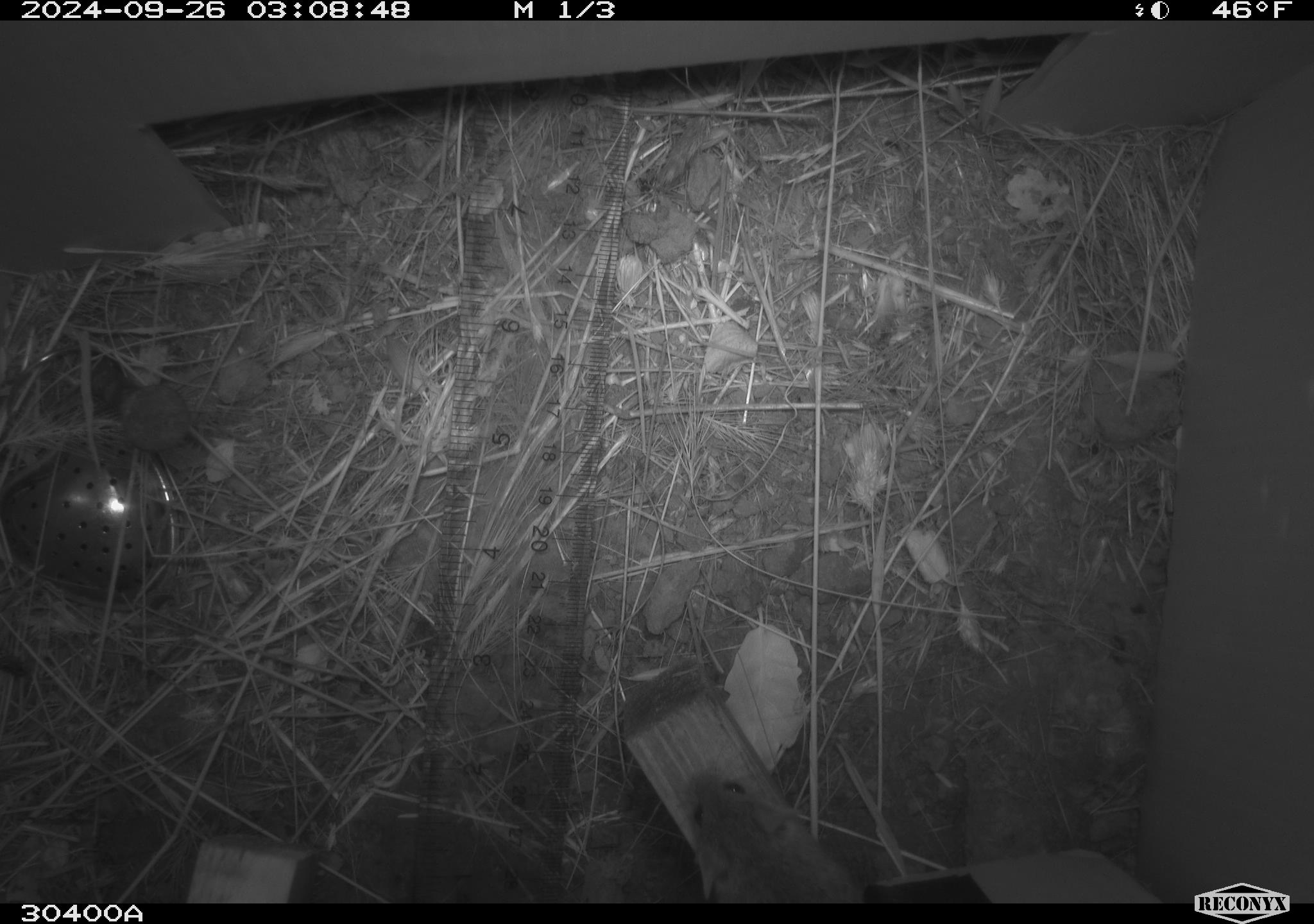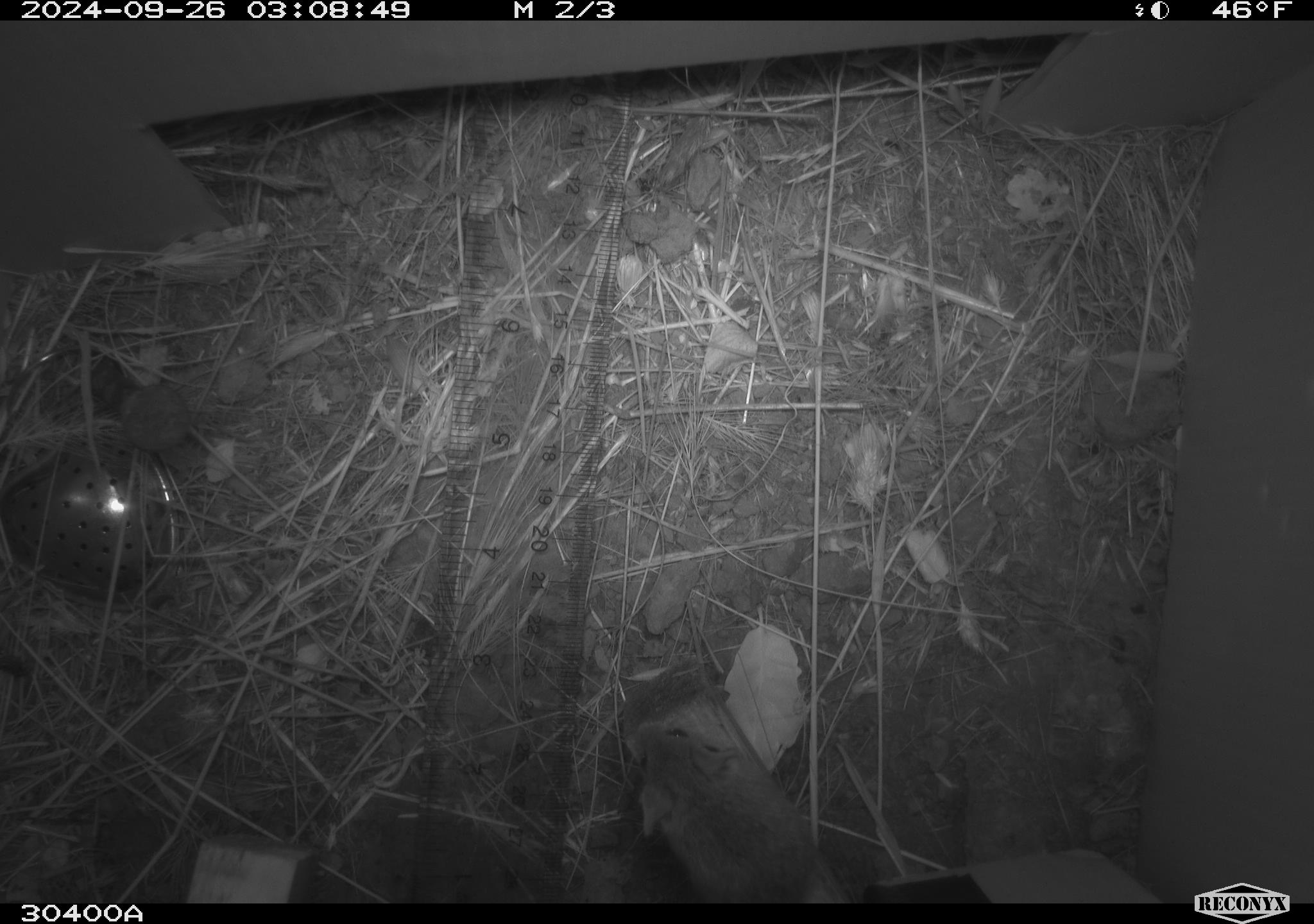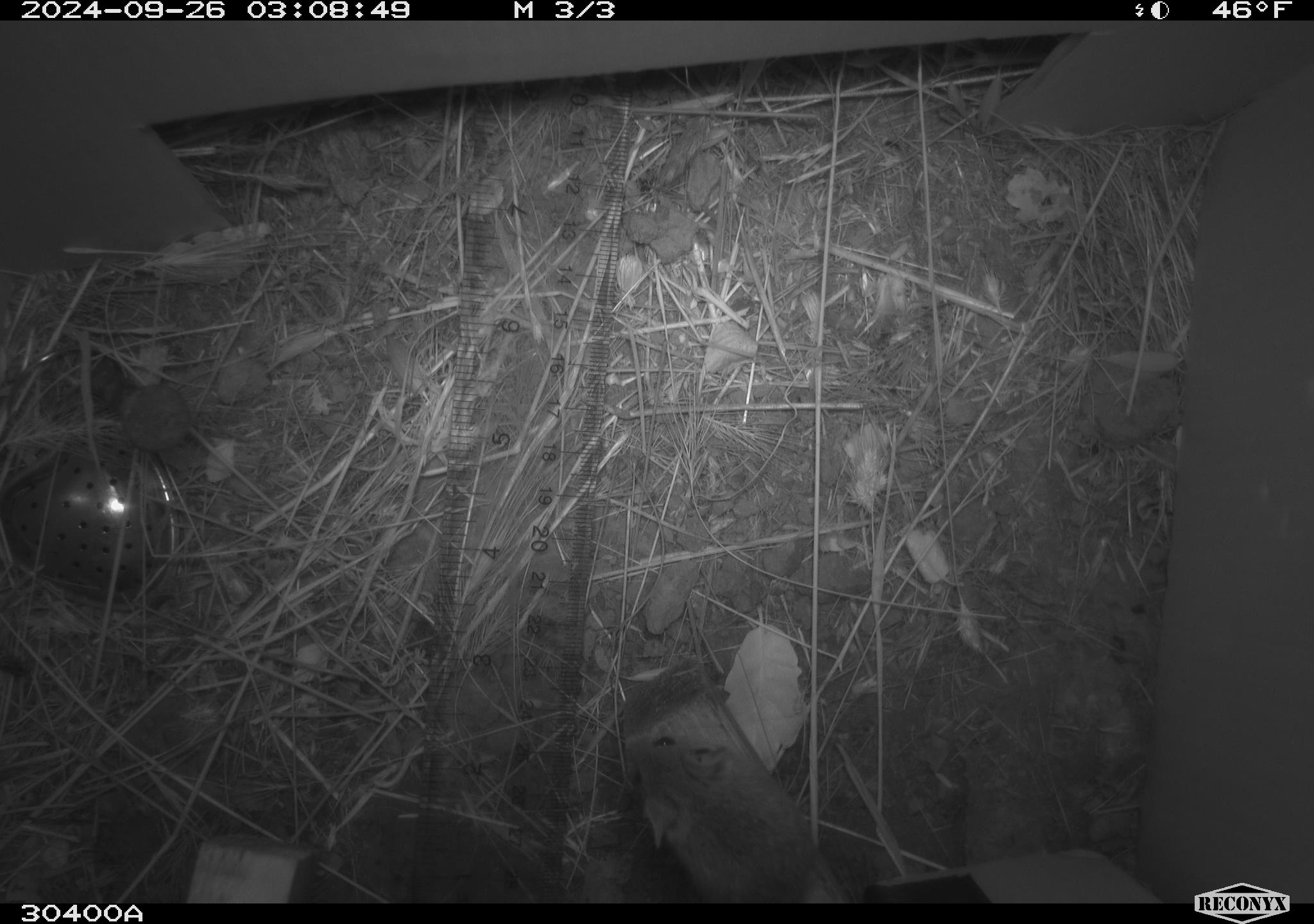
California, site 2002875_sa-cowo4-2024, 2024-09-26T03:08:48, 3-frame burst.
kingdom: Animalia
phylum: Chordata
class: Mammalia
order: Rodentia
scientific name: Rodentia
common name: mouse species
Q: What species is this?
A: Mouse species (Rodentia).